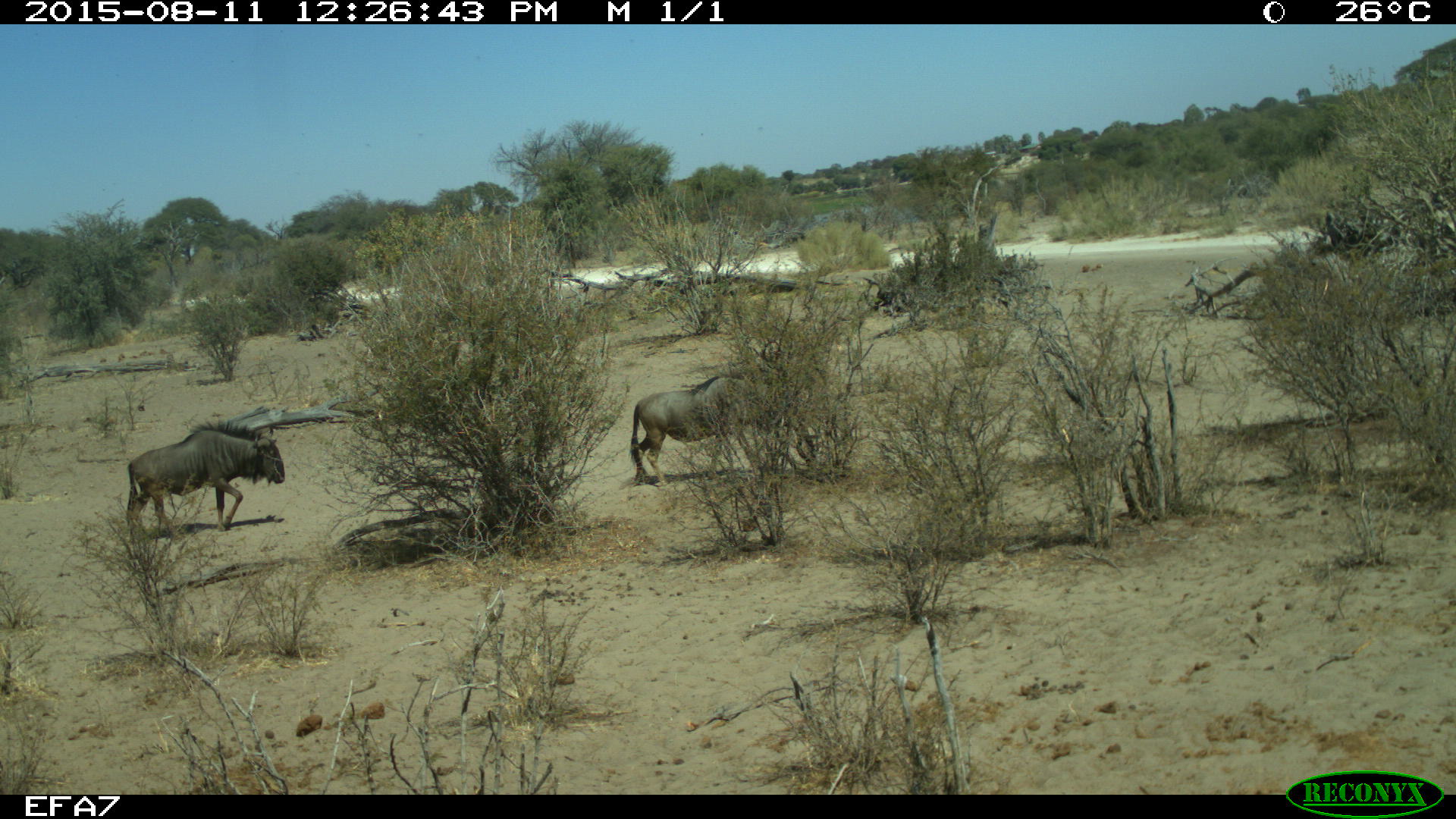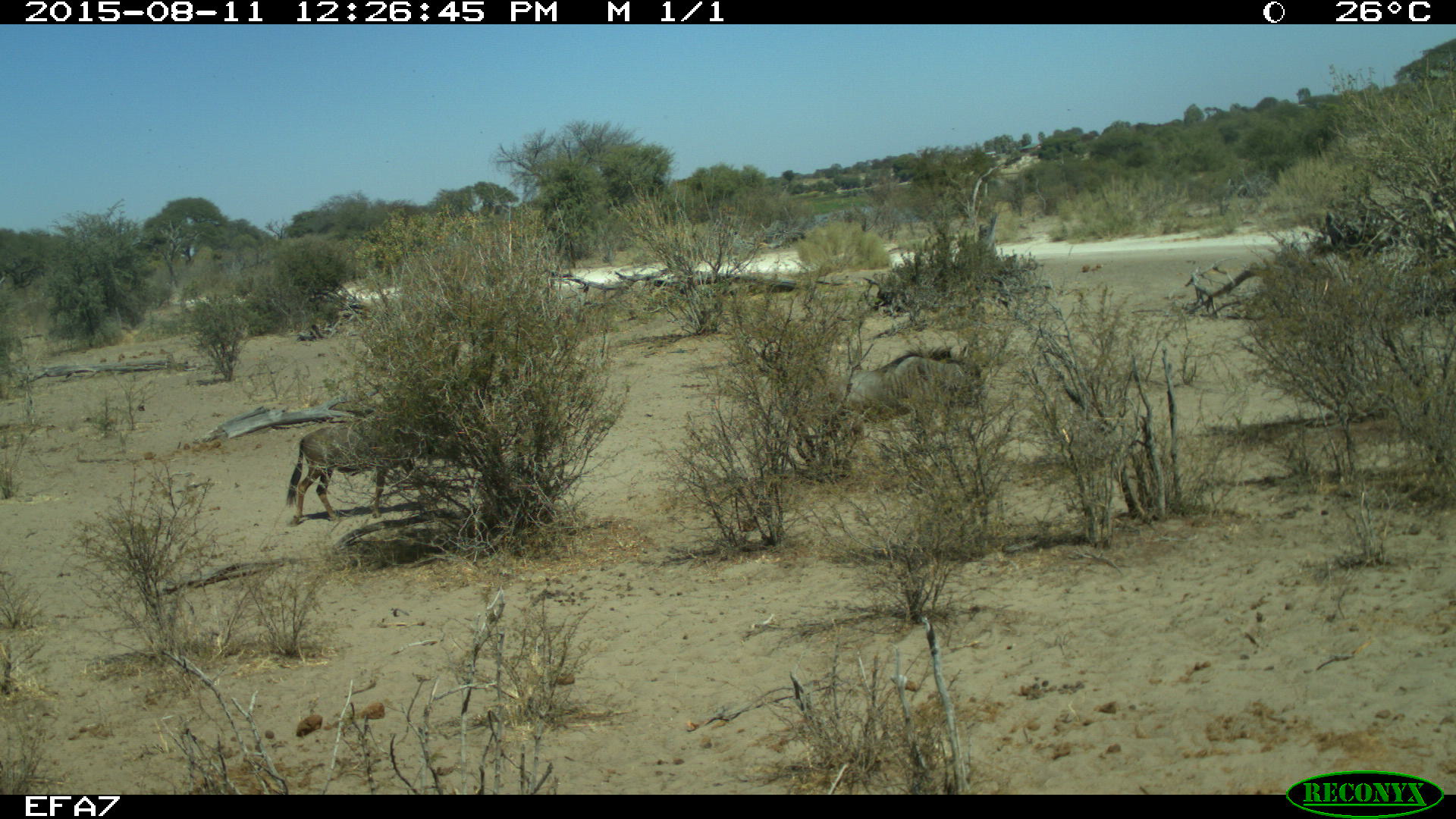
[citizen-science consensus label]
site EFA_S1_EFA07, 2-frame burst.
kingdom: Animalia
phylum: Chordata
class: Mammalia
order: Artiodactyla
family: Bovidae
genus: Connochaetes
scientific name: Connochaetes taurinus taurinus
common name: blue wildebeest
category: wildebeestblue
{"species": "wildebeestblue (blue wildebeest) (Connochaetes taurinus taurinus)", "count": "2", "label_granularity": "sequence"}